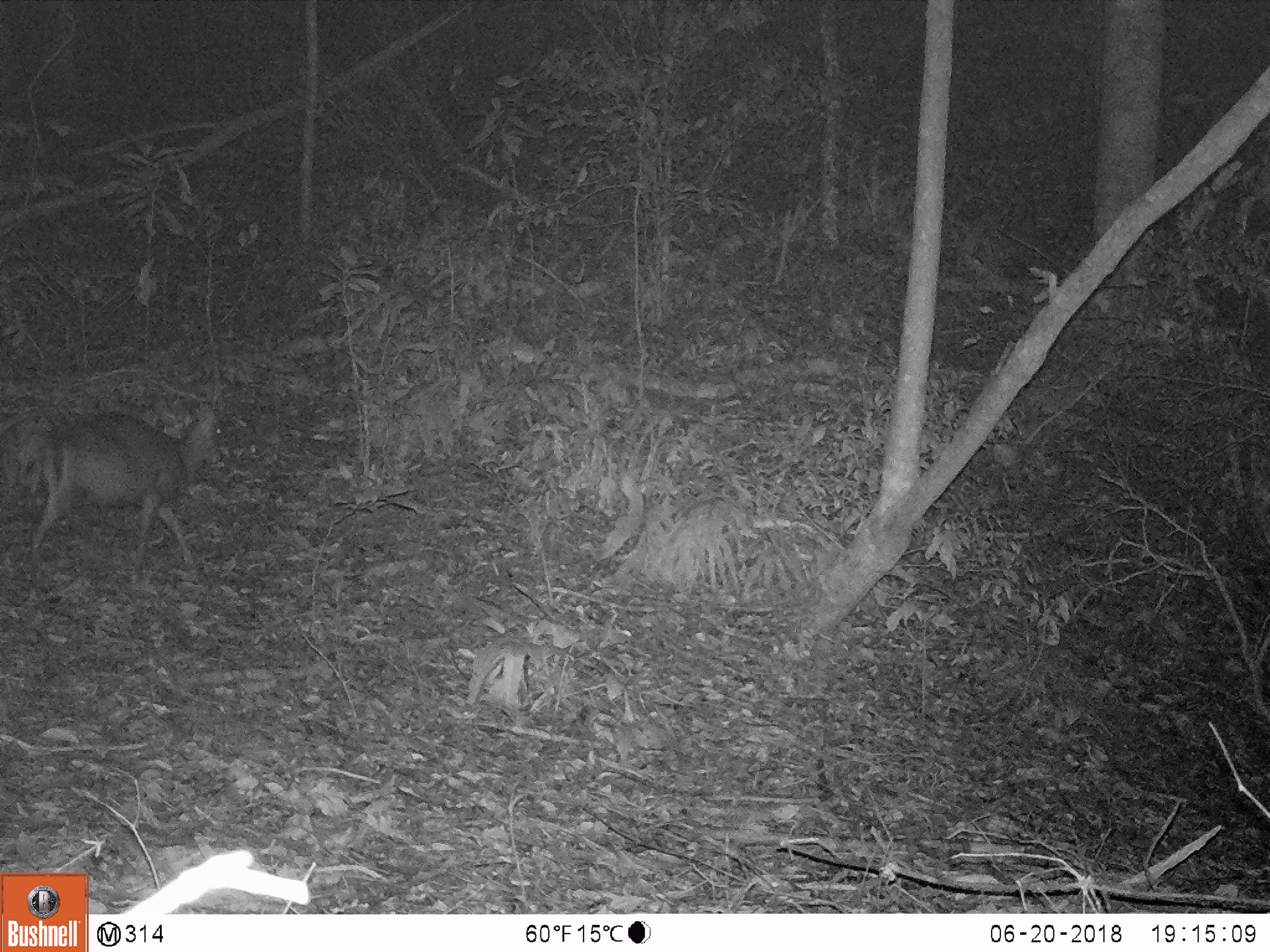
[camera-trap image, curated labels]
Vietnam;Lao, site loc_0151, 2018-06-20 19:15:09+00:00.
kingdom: Animalia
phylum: Chordata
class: Mammalia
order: Artiodactyla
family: Cervidae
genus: Muntiacus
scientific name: Muntiacus rooseveltorum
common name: roosevelt's muntjac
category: roosevelts muntjac group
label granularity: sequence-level